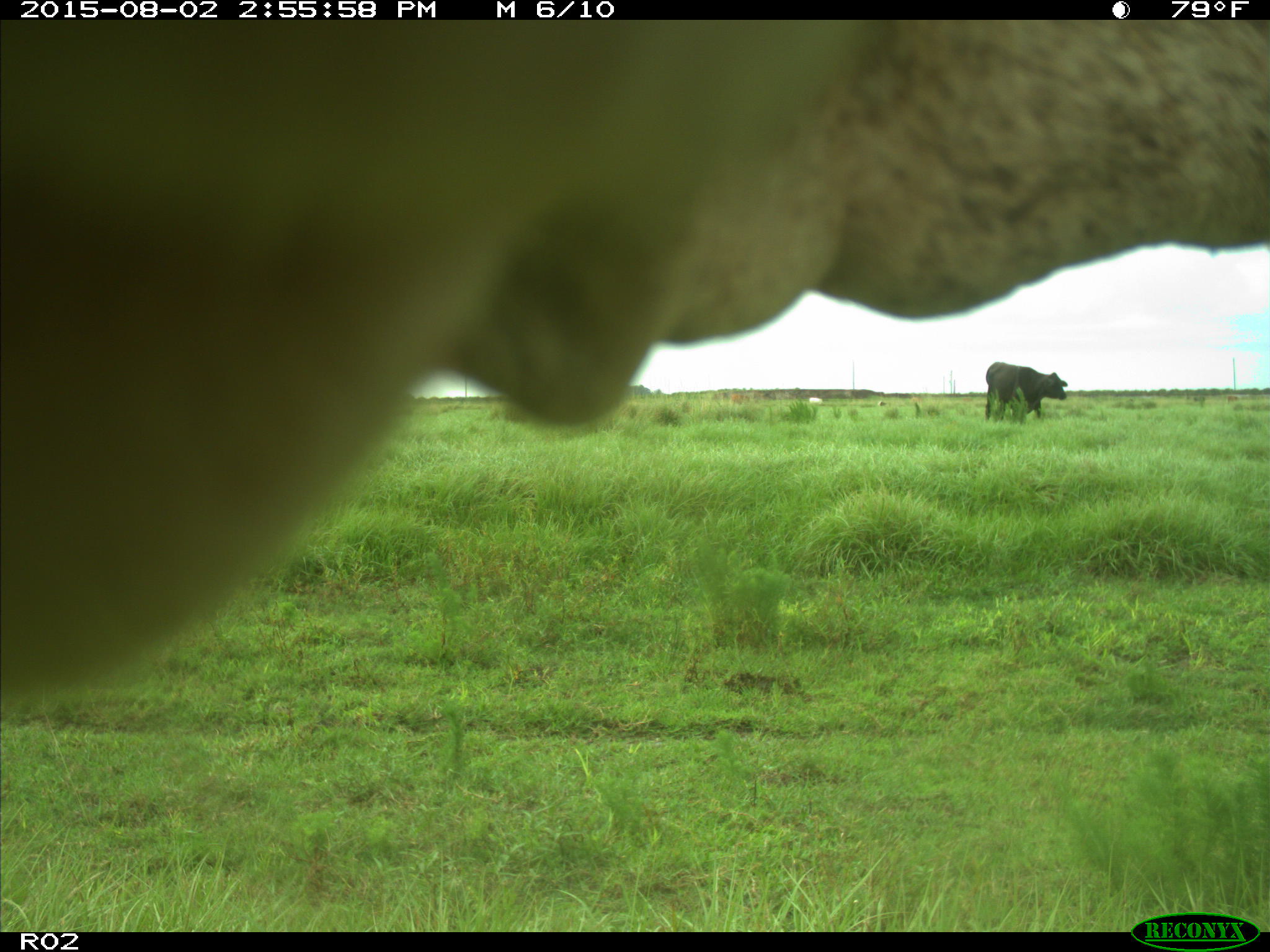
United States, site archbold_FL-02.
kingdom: Animalia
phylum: Chordata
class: Mammalia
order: Artiodactyla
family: Bovidae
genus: Bos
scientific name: Bos taurus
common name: domestic cow